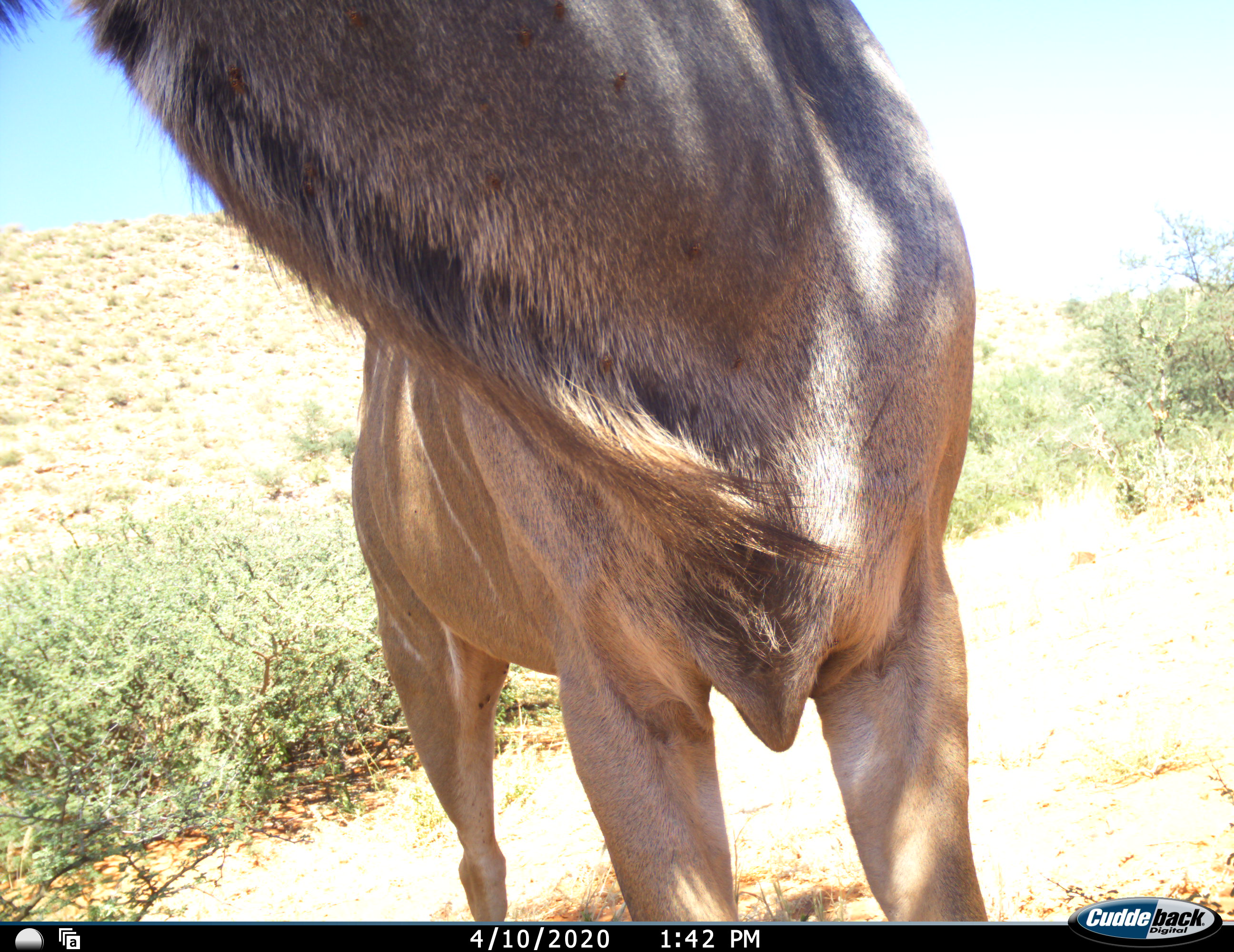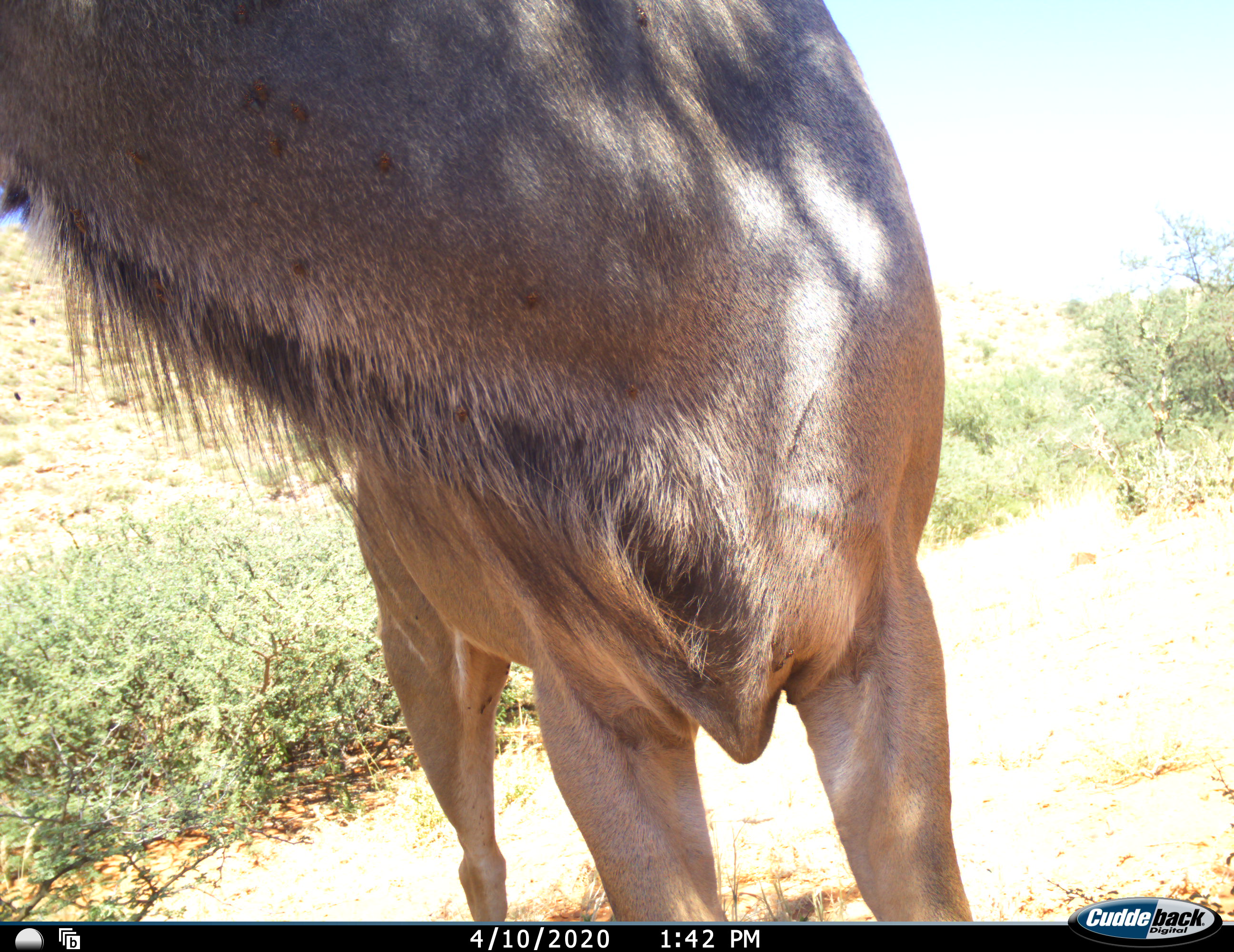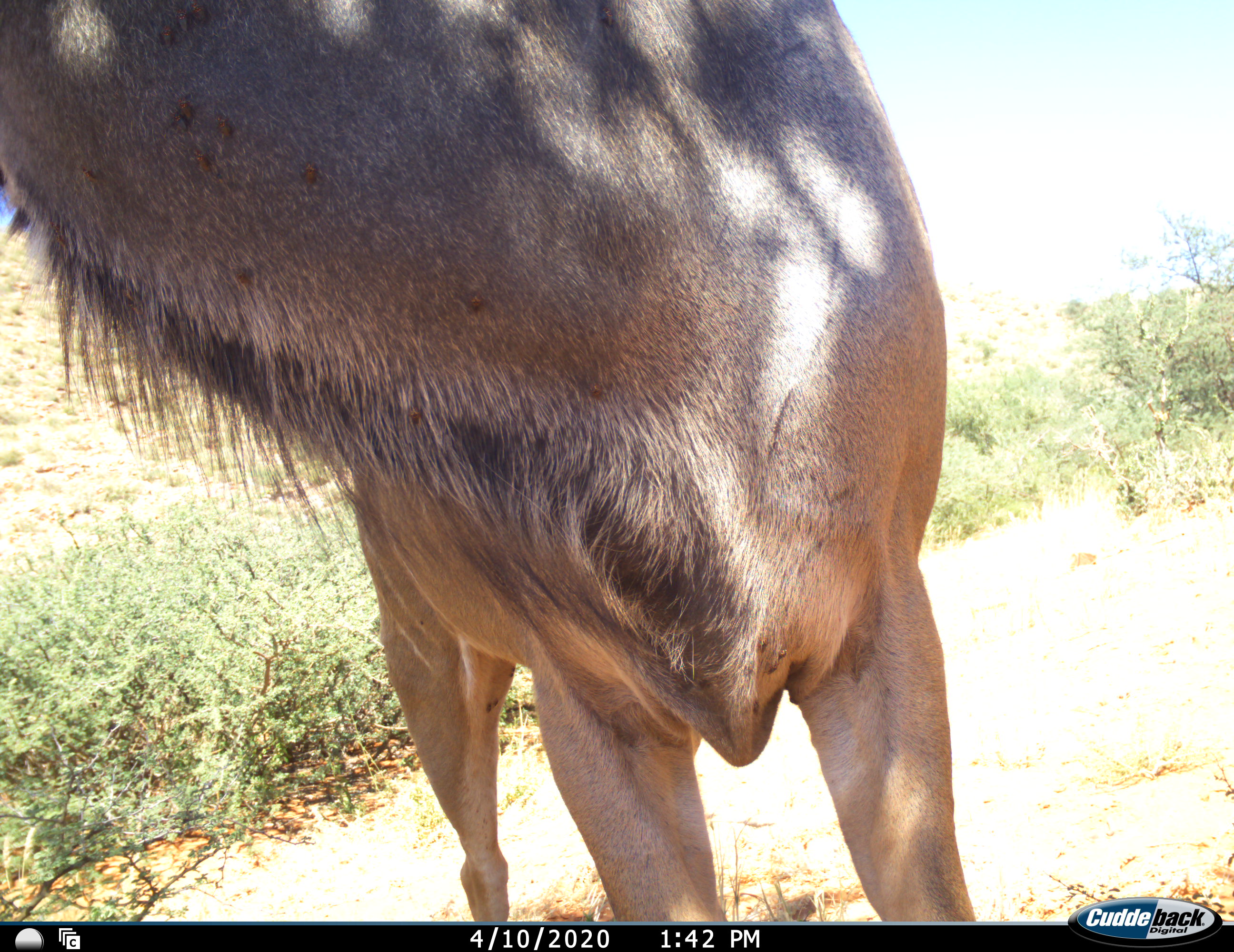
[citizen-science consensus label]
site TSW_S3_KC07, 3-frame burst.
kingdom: Animalia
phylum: Chordata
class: Mammalia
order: Artiodactyla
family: Bovidae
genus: Tragelaphus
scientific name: Tragelaphus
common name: kudu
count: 1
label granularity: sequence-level